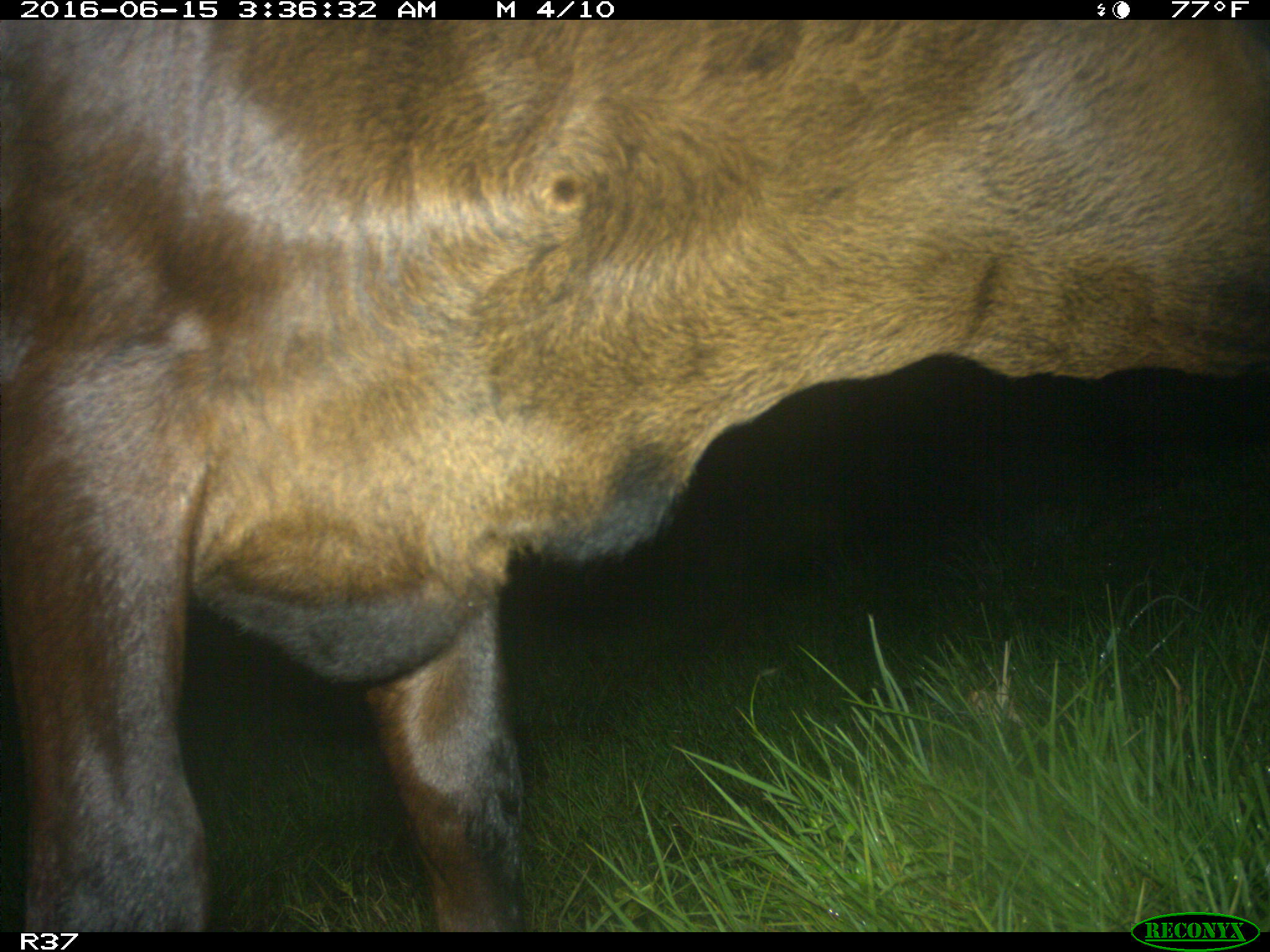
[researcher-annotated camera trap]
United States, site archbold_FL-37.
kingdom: Animalia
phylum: Chordata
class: Mammalia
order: Artiodactyla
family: Bovidae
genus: Bos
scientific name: Bos taurus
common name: domestic cow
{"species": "Bos taurus (domestic cow)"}